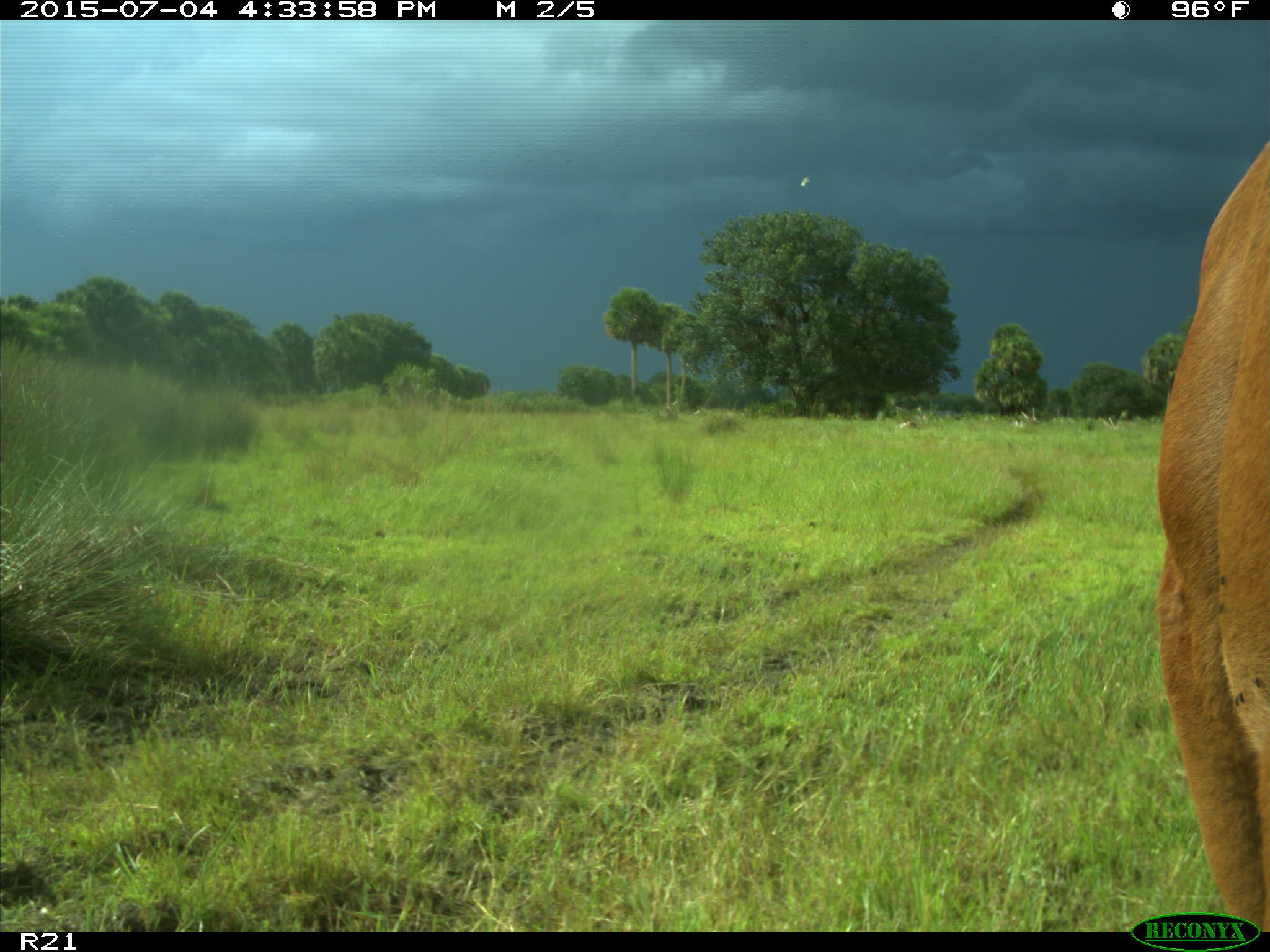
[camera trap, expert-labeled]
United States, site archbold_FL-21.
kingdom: Animalia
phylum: Chordata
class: Mammalia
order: Artiodactyla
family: Bovidae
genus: Bos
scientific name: Bos taurus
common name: domestic cow